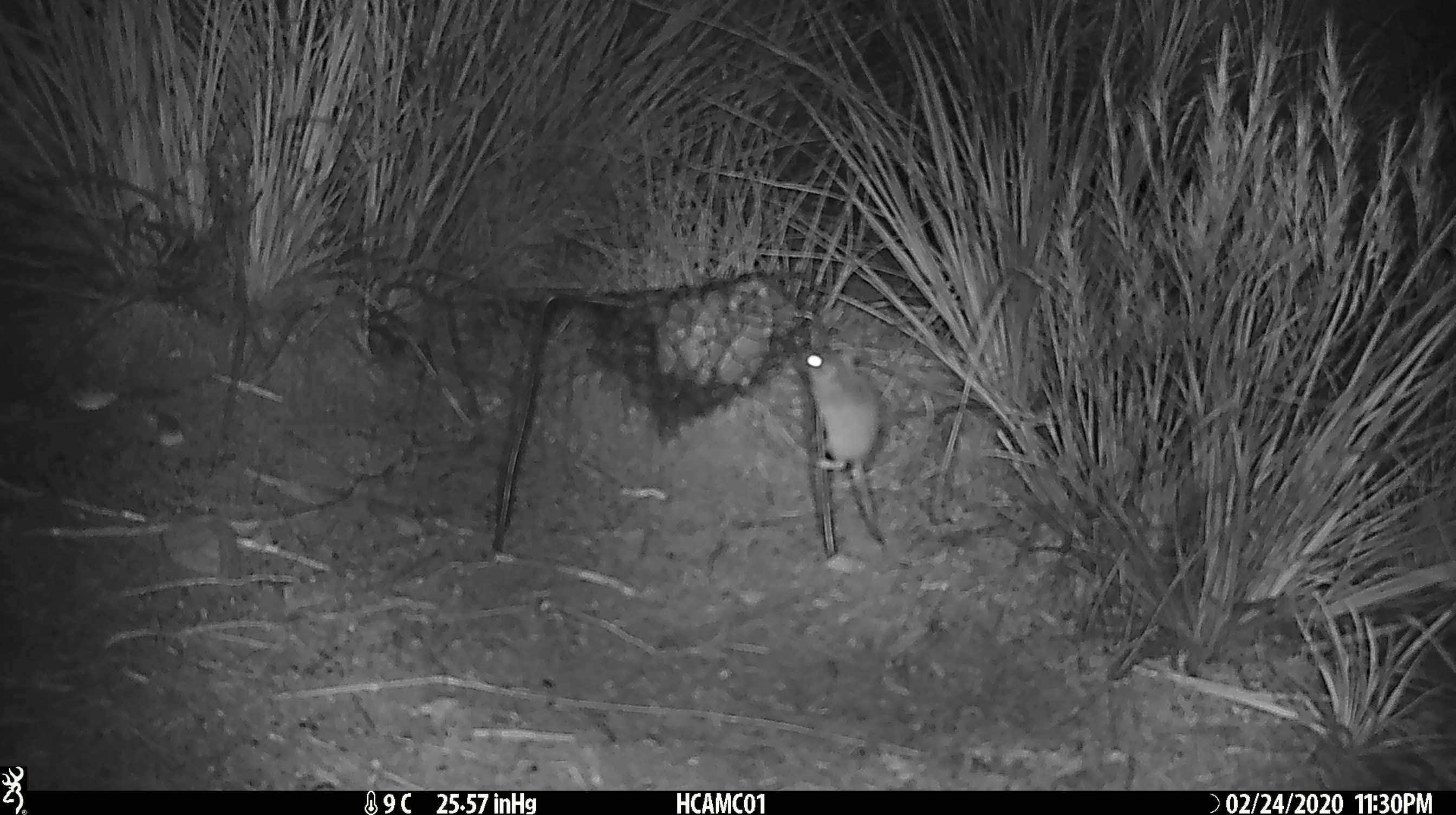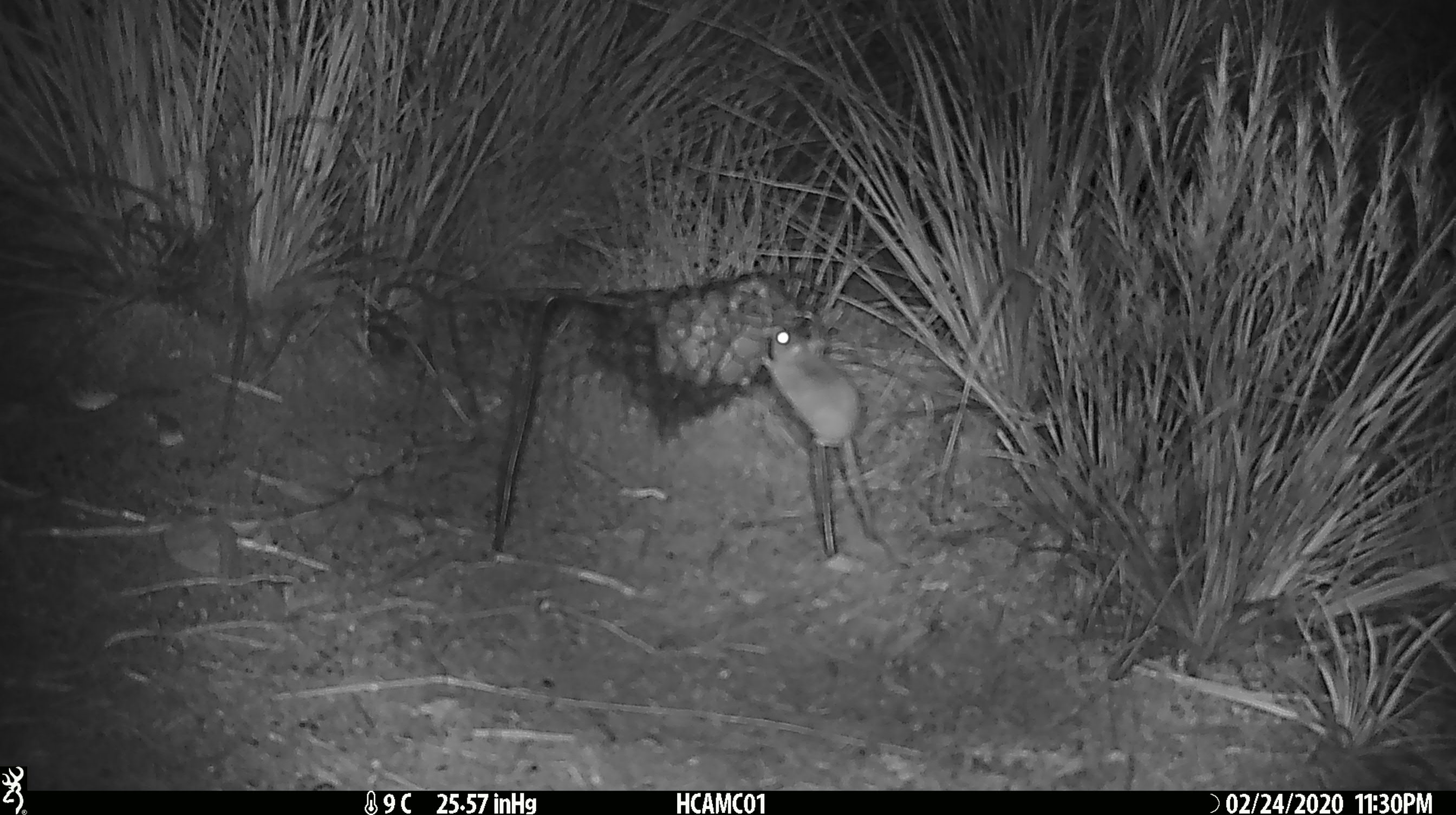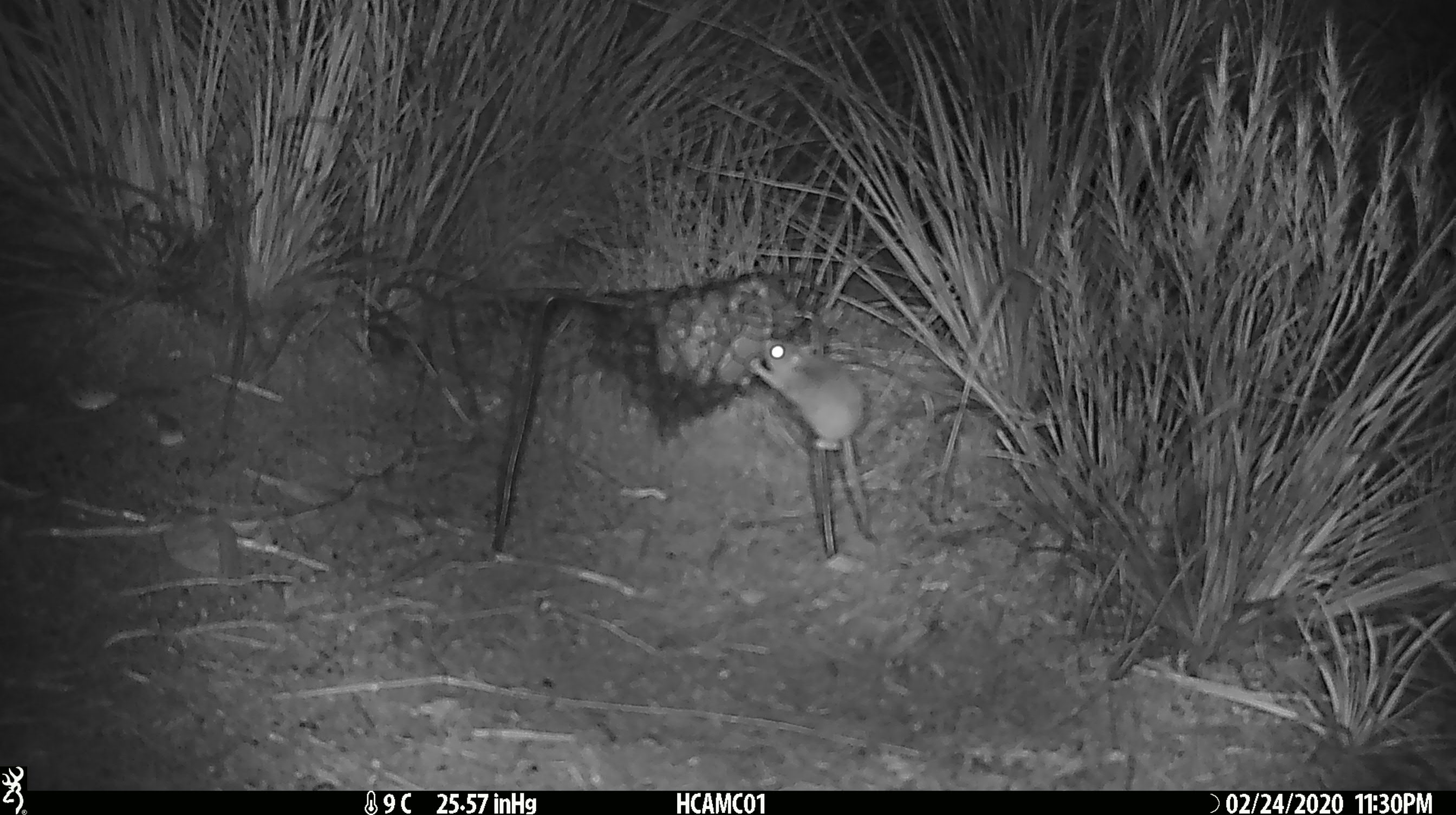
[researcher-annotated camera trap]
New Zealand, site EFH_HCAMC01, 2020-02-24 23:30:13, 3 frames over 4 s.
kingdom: Animalia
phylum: Chordata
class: Mammalia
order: Rodentia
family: Muridae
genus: Mus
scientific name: Mus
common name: mouse